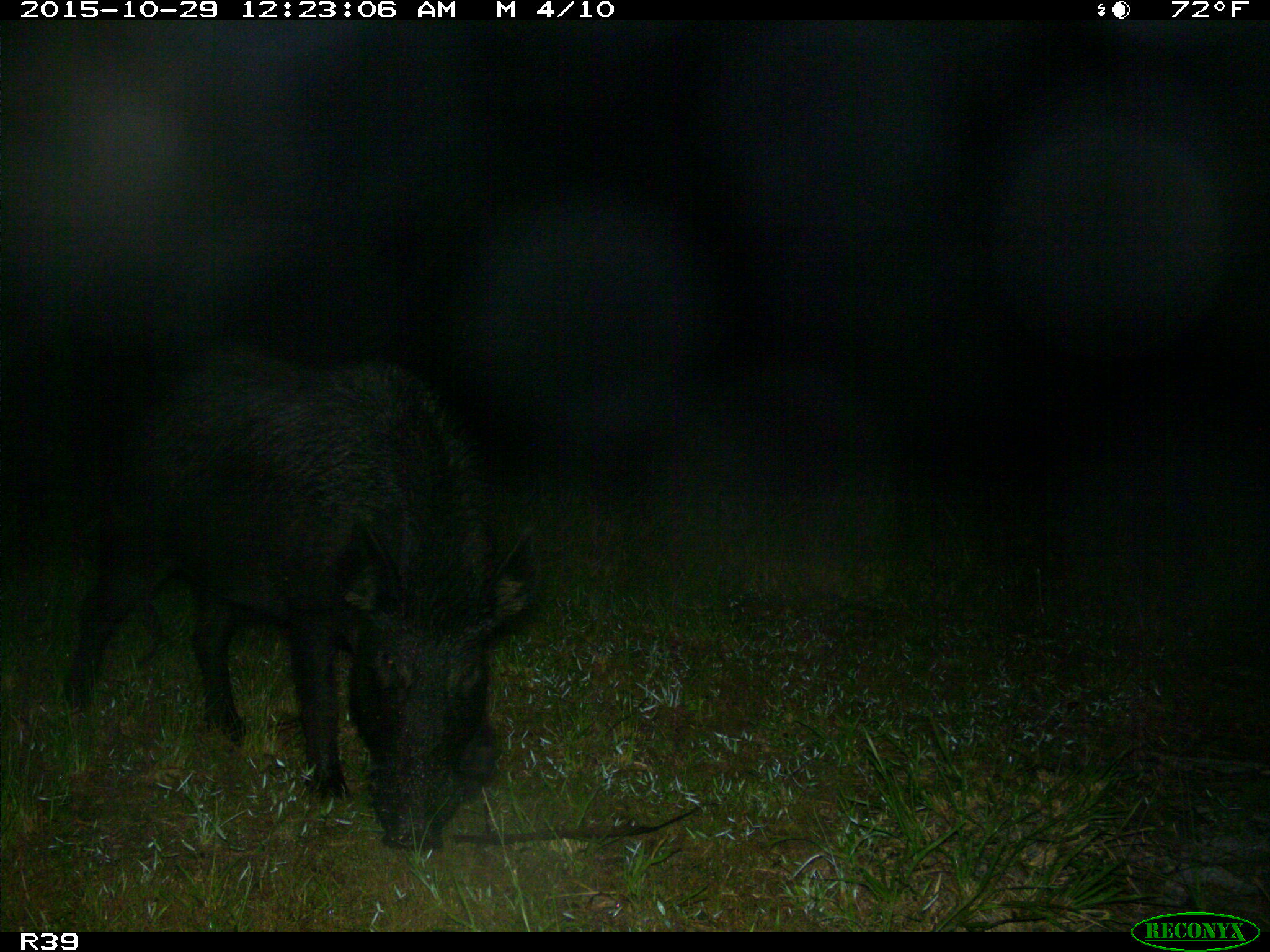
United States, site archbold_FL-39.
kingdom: Animalia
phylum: Chordata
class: Mammalia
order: Artiodactyla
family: Suidae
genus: Sus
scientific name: Sus scrofa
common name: wild boar